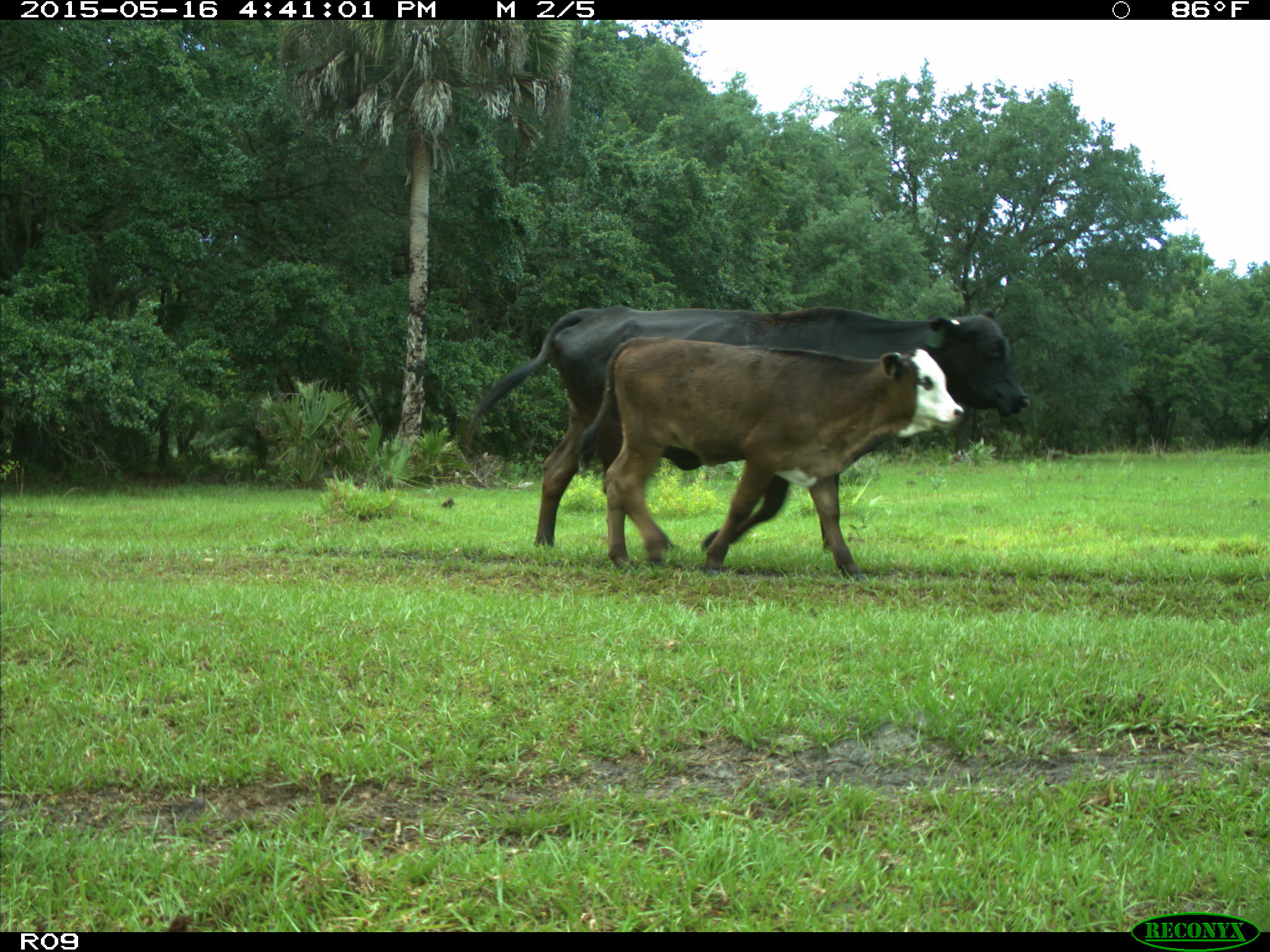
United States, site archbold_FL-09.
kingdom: Animalia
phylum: Chordata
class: Mammalia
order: Artiodactyla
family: Bovidae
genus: Bos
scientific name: Bos taurus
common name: domestic cow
Bos taurus (domestic cow).